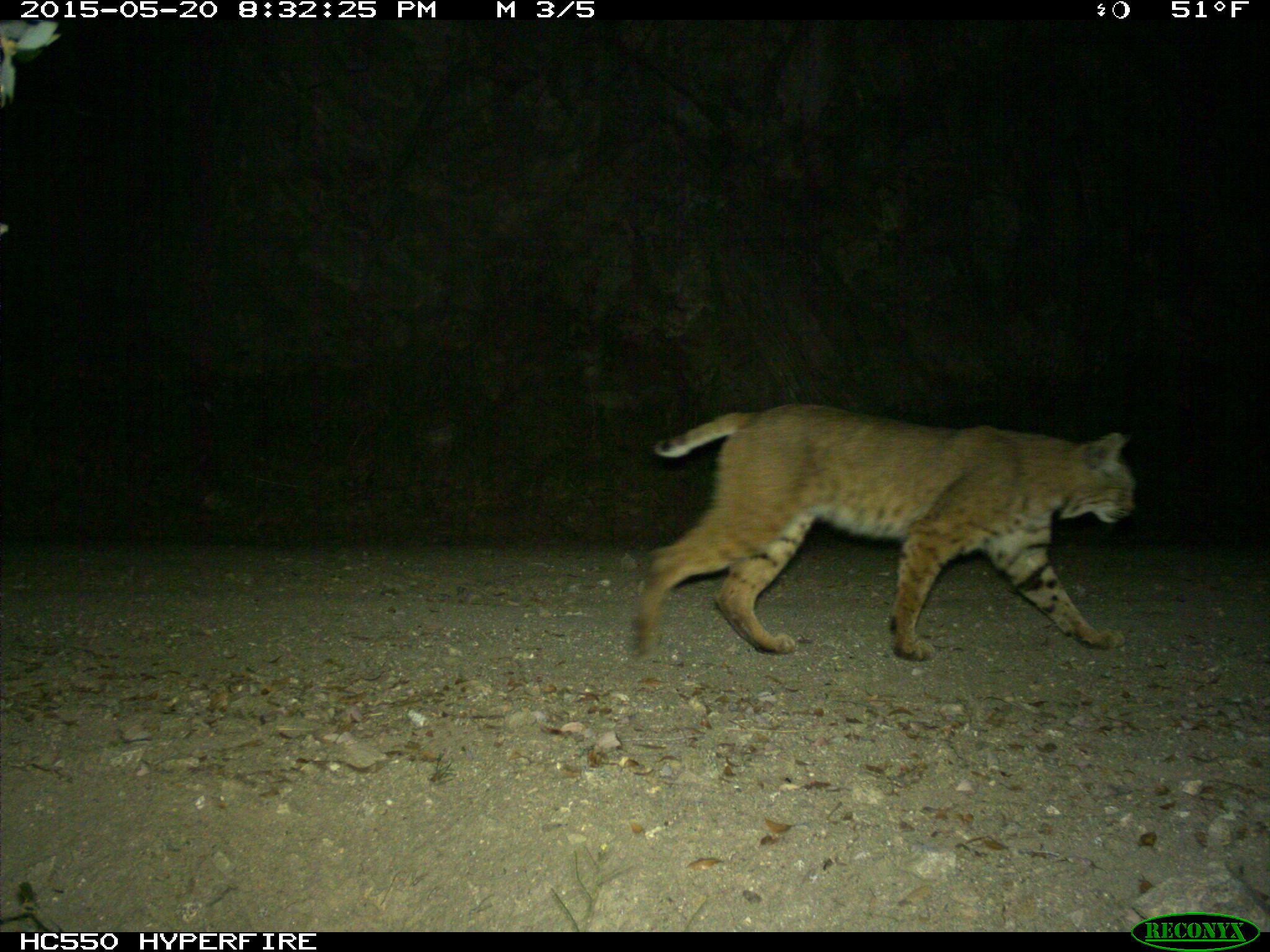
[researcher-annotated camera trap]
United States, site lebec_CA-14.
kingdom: Animalia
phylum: Chordata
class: Mammalia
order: Carnivora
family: Felidae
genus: Lynx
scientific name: Lynx rufus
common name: bobcat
Lynx rufus (bobcat).